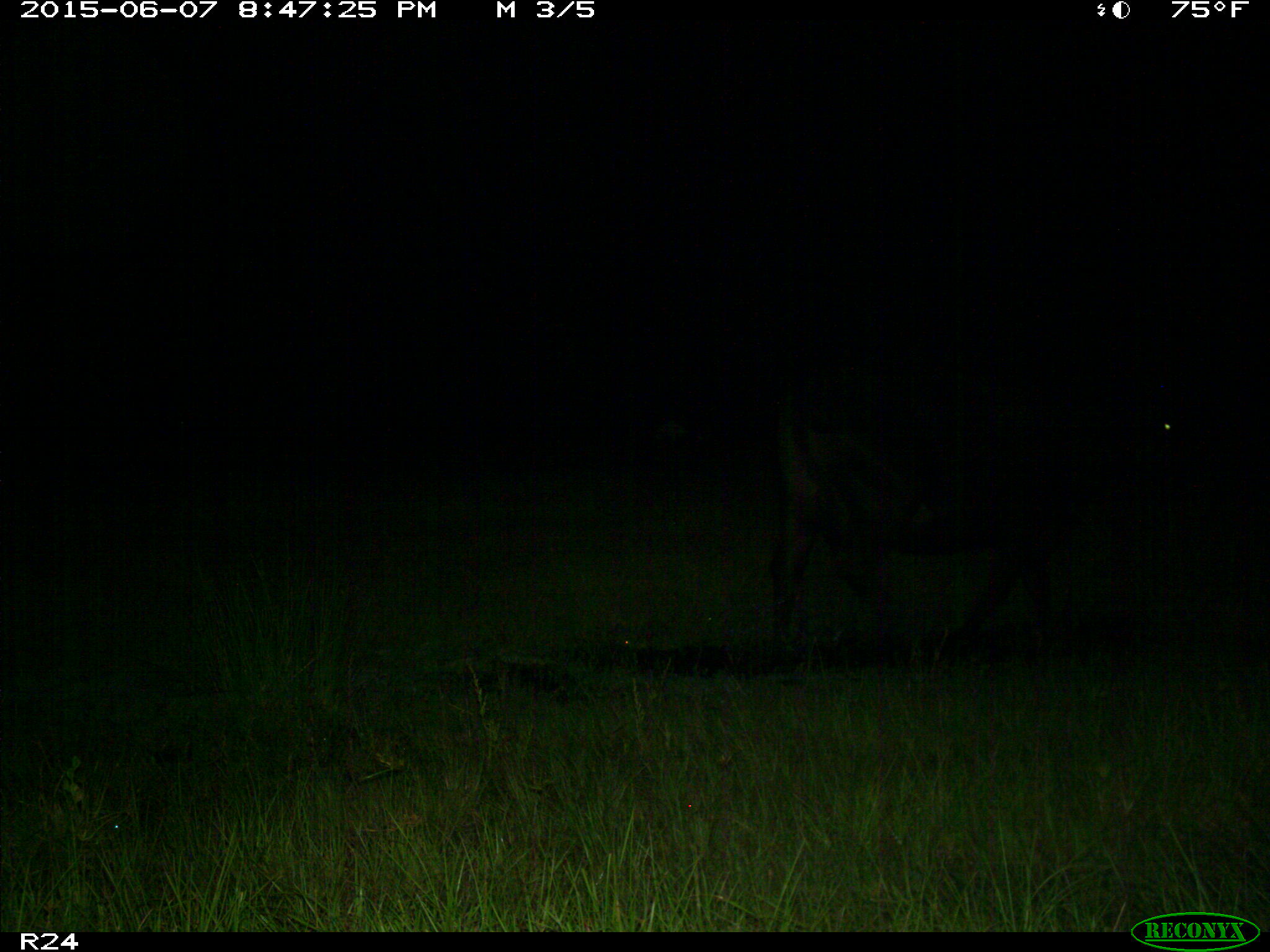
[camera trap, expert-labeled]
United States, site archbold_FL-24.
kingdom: Animalia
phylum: Chordata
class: Mammalia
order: Artiodactyla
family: Bovidae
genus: Bos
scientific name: Bos taurus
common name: domestic cow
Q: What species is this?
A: Bos taurus (domestic cow).